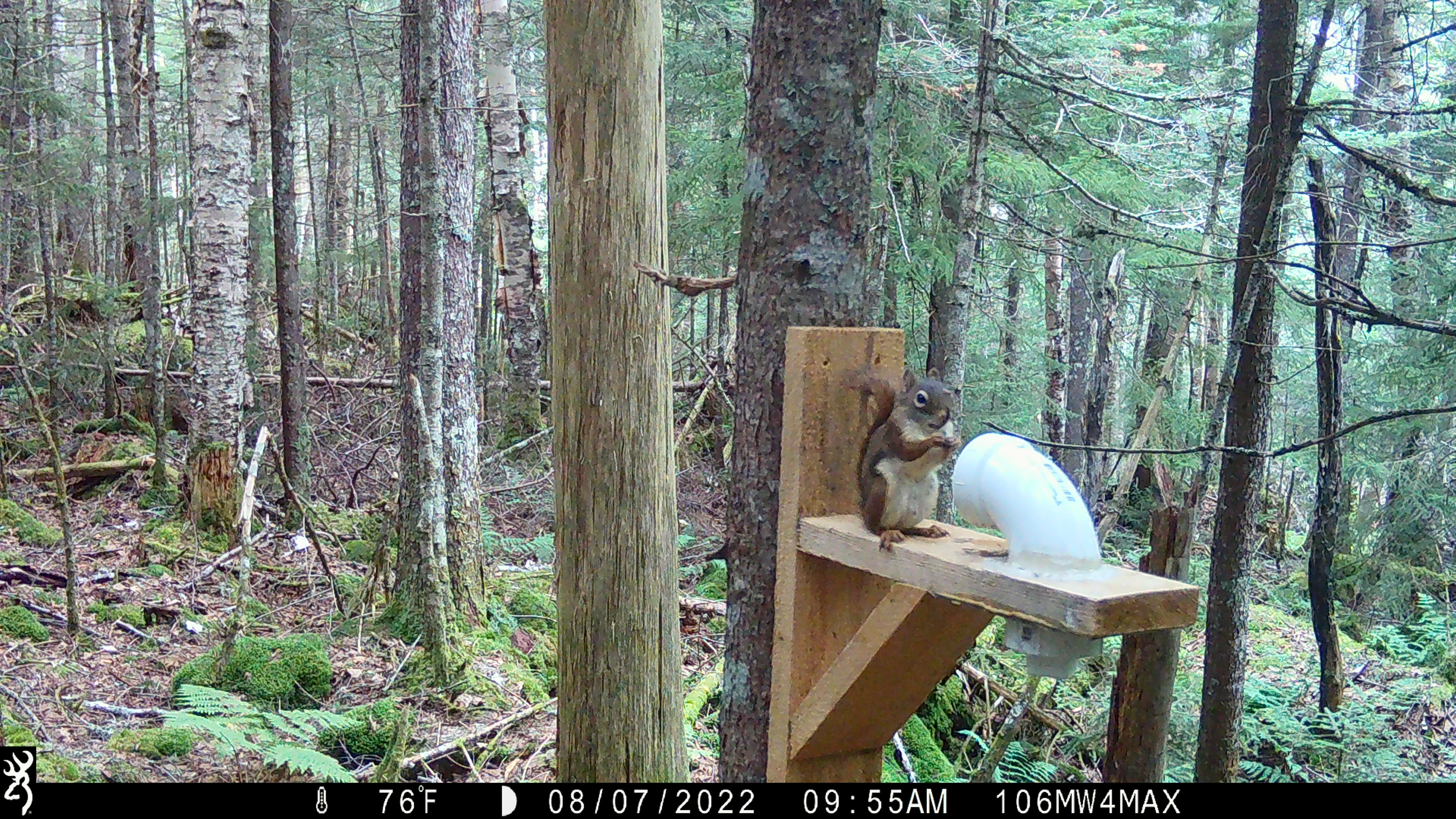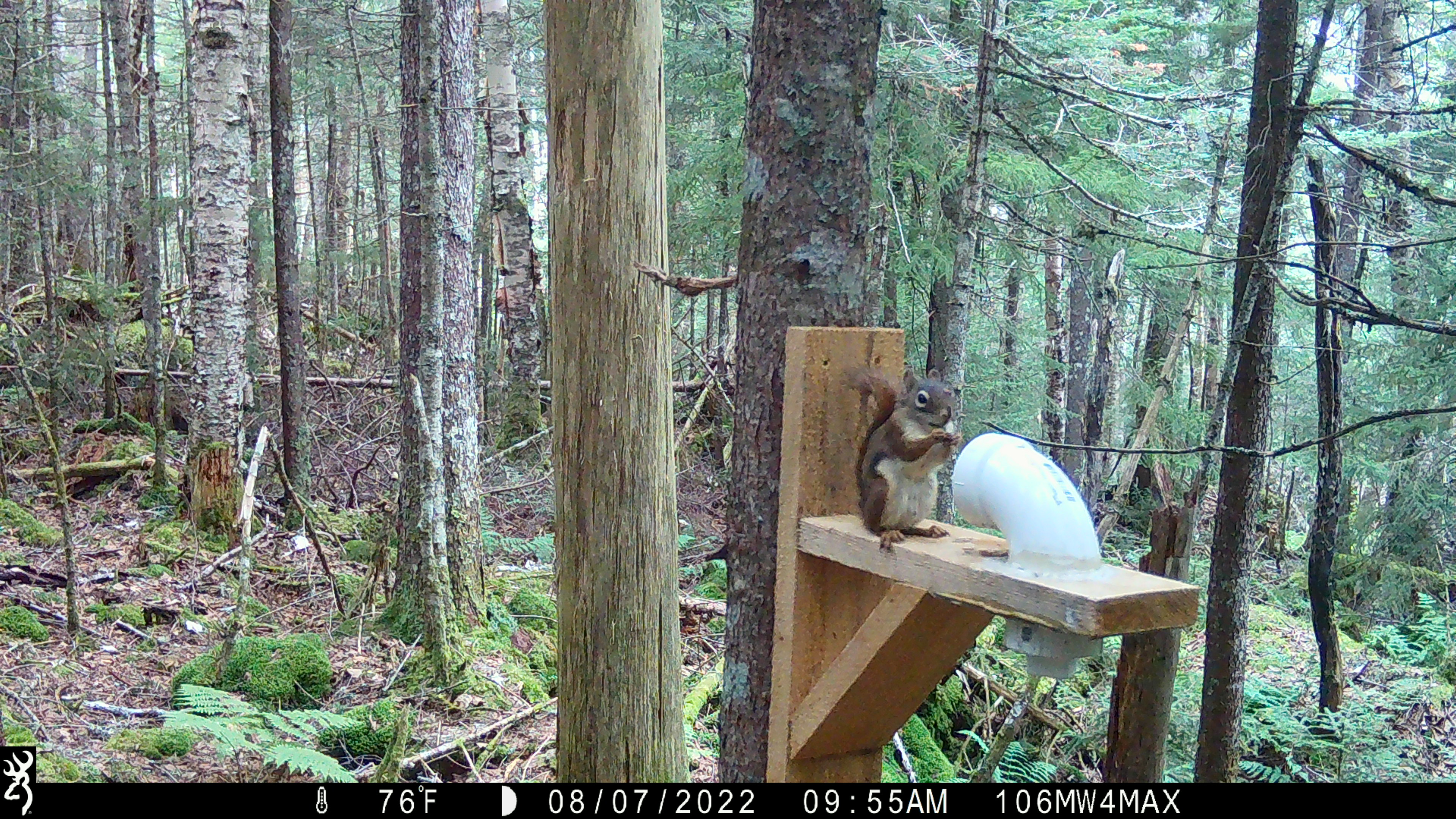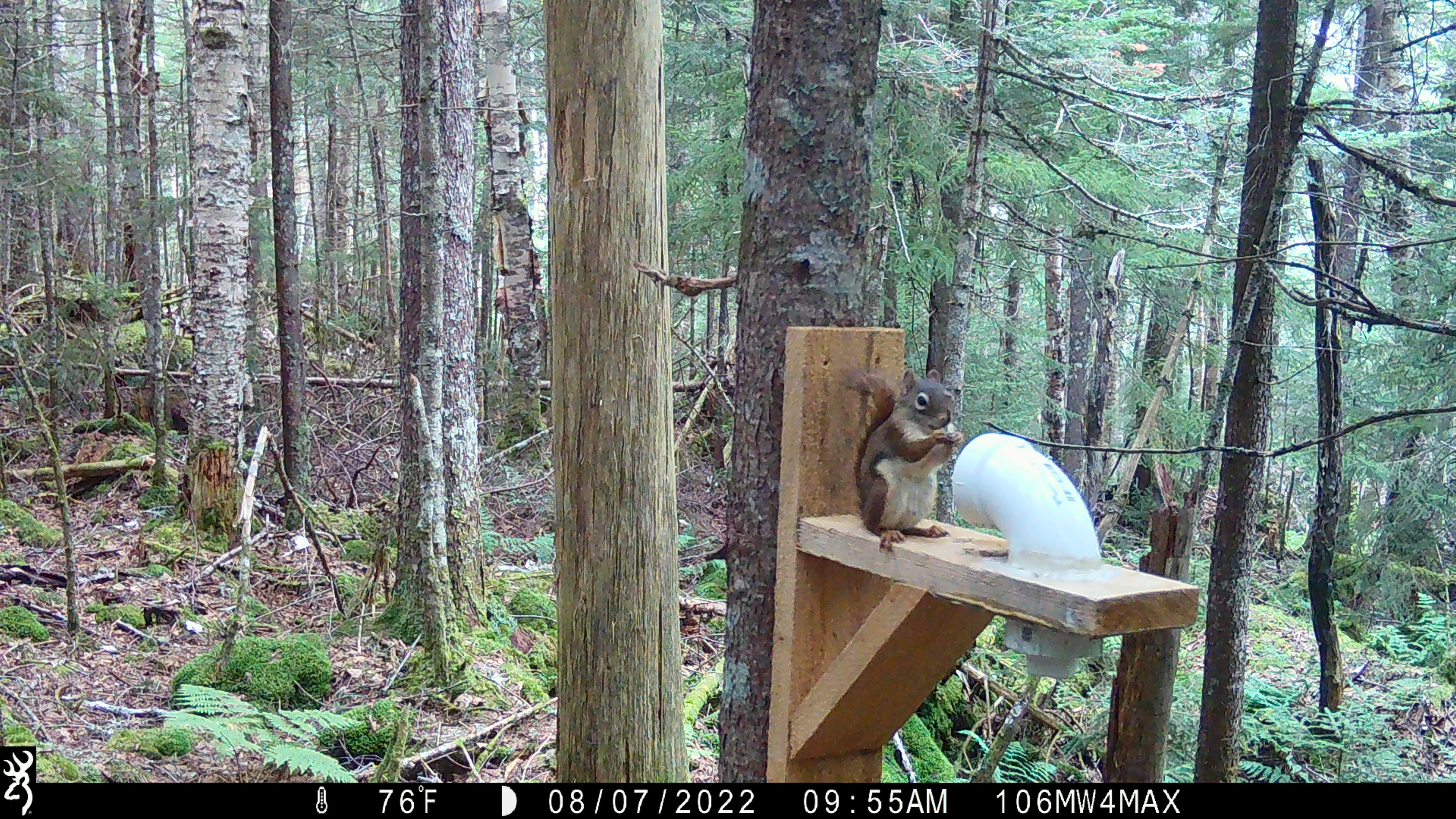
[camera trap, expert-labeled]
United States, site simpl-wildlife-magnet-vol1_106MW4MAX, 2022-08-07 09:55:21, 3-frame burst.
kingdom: Animalia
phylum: Chordata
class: Mammalia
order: Rodentia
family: Sciuridae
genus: Tamiasciurus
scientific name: Tamiasciurus hudsonicus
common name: red squirrel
Red squirrel (Tamiasciurus hudsonicus).